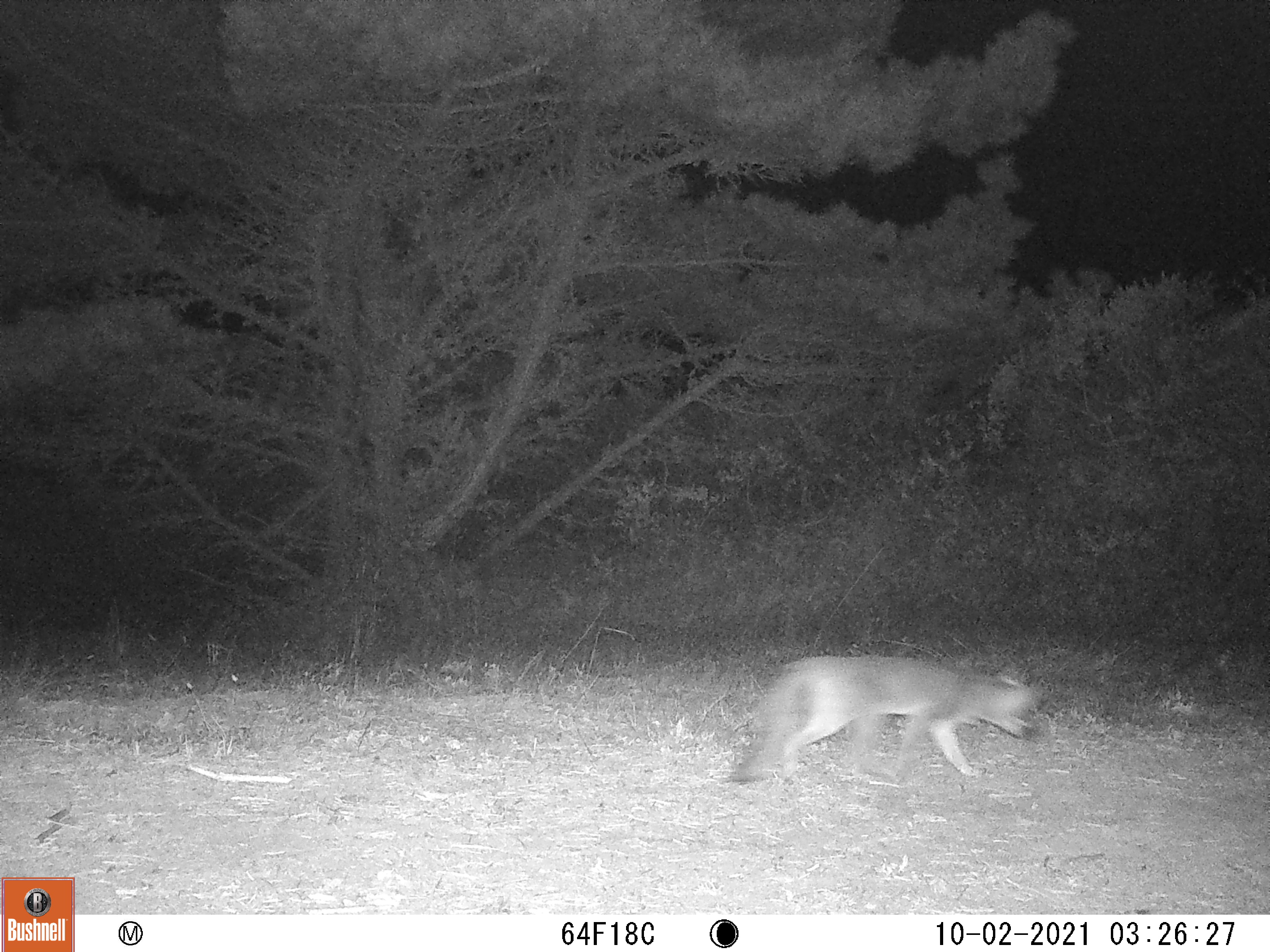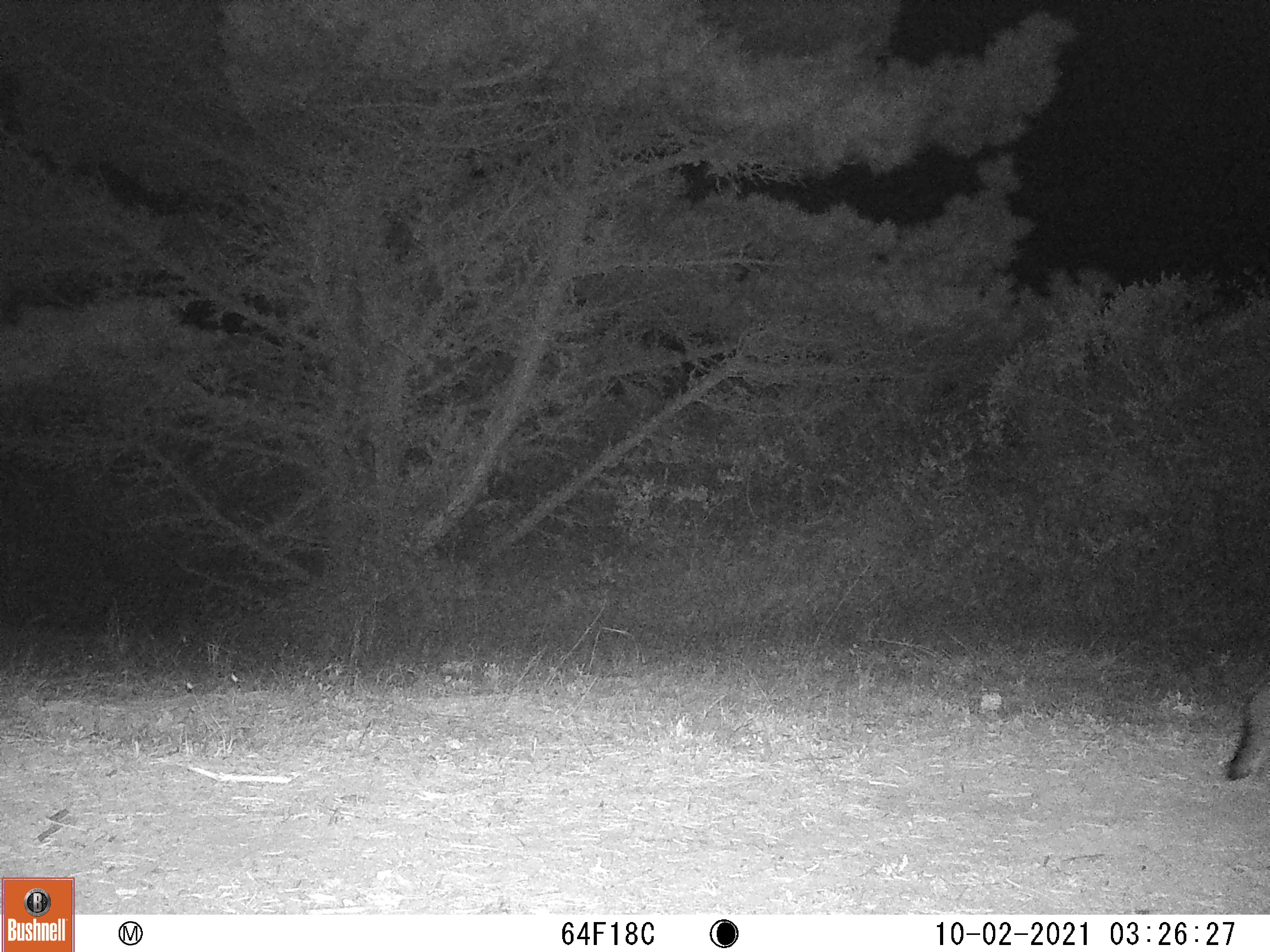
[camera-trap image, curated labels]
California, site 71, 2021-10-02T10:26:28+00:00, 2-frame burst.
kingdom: Animalia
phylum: Chordata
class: Mammalia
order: Carnivora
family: Canidae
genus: Urocyon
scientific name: Urocyon cinereoargenteus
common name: gray fox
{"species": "gray fox (Urocyon cinereoargenteus)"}